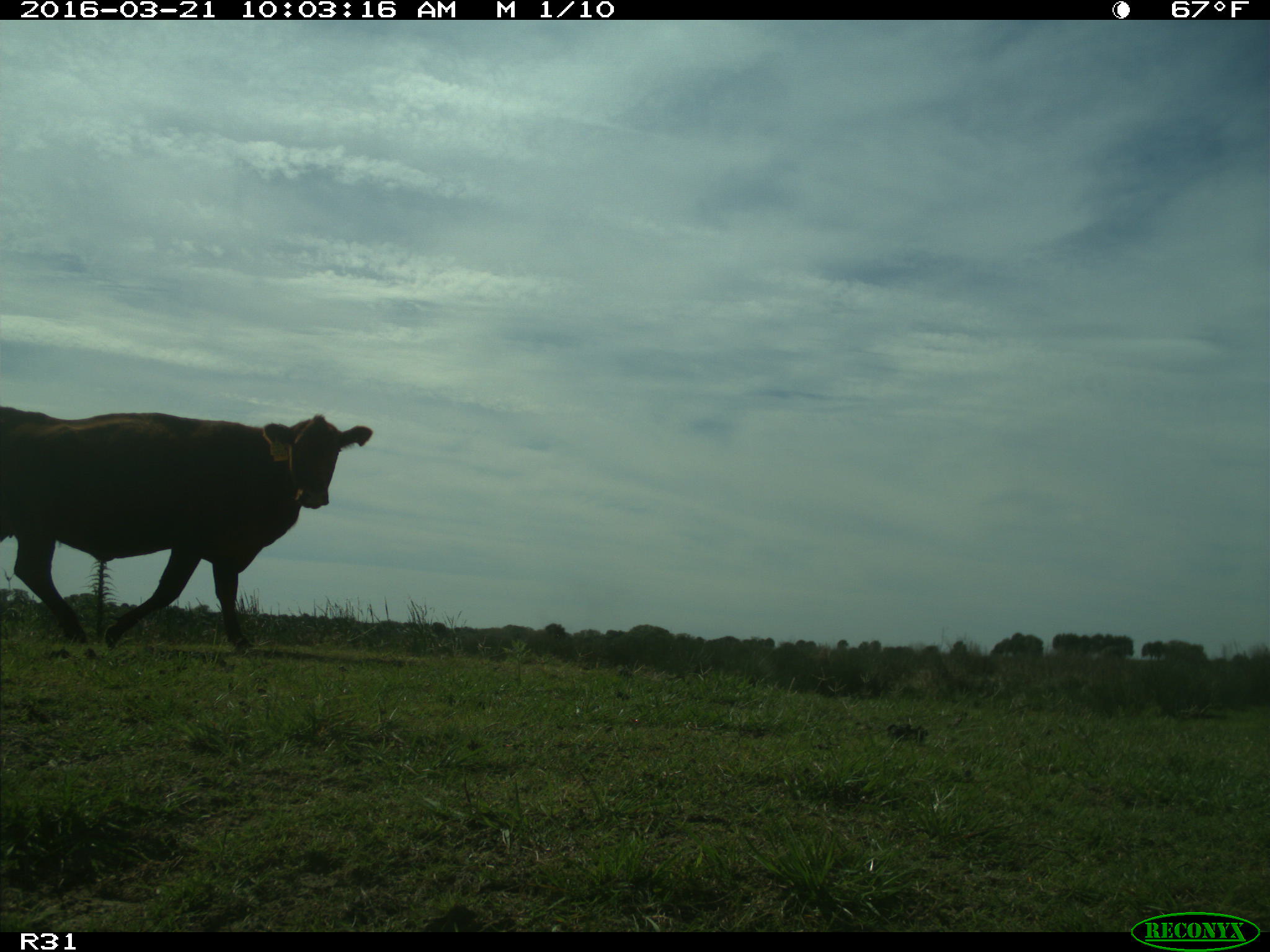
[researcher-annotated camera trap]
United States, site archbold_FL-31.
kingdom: Animalia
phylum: Chordata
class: Mammalia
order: Artiodactyla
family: Bovidae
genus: Bos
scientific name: Bos taurus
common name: domestic cow